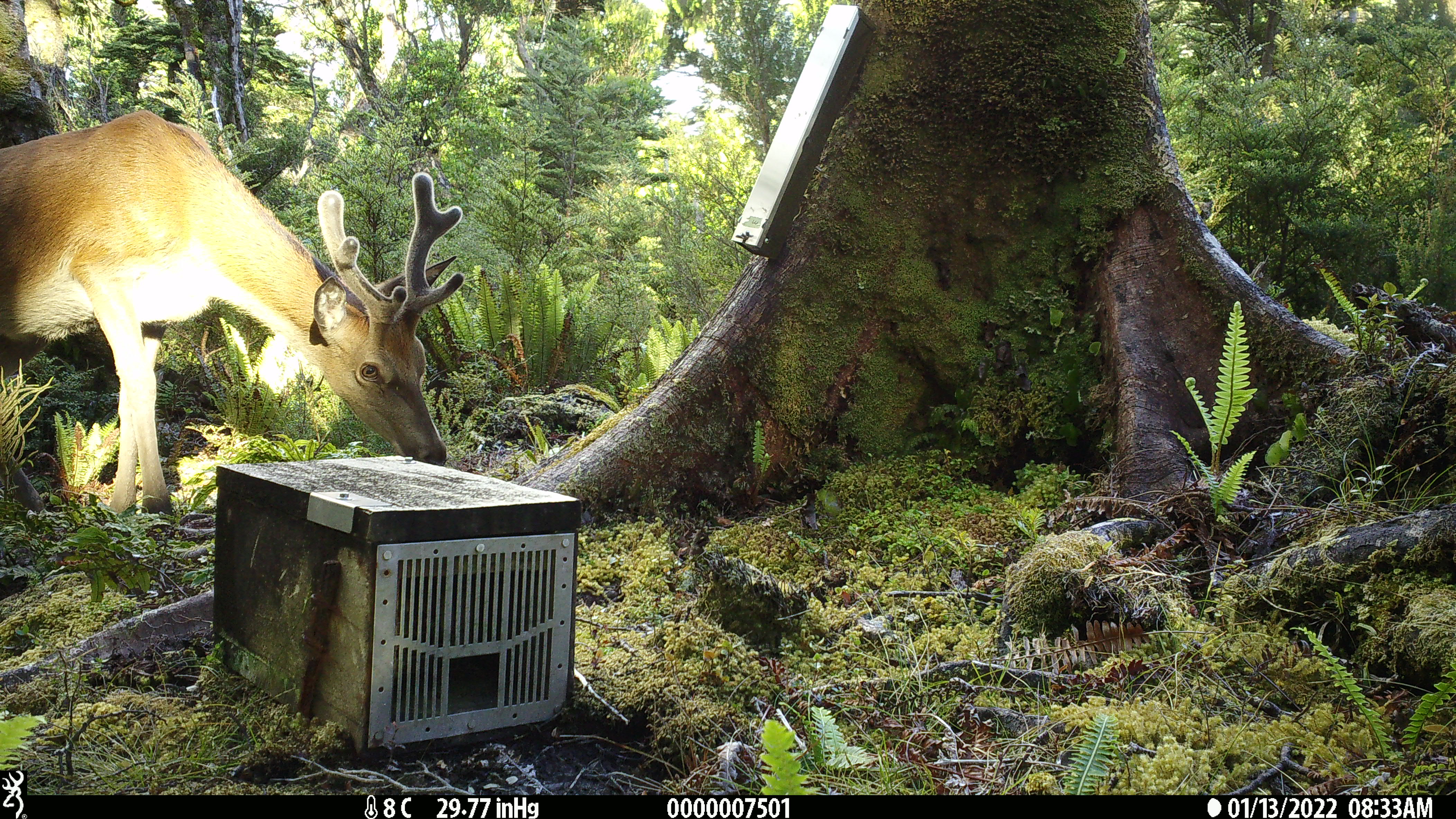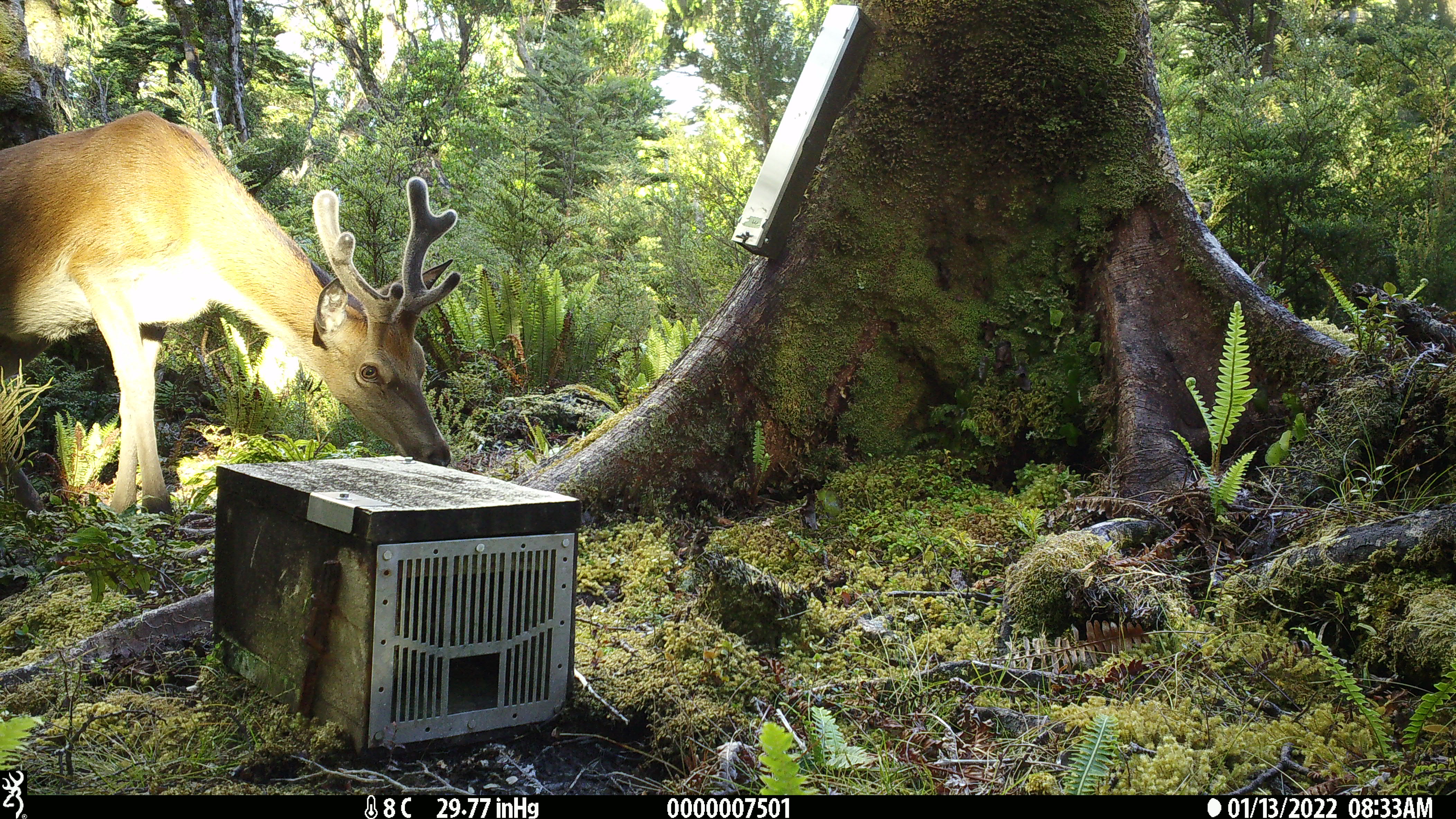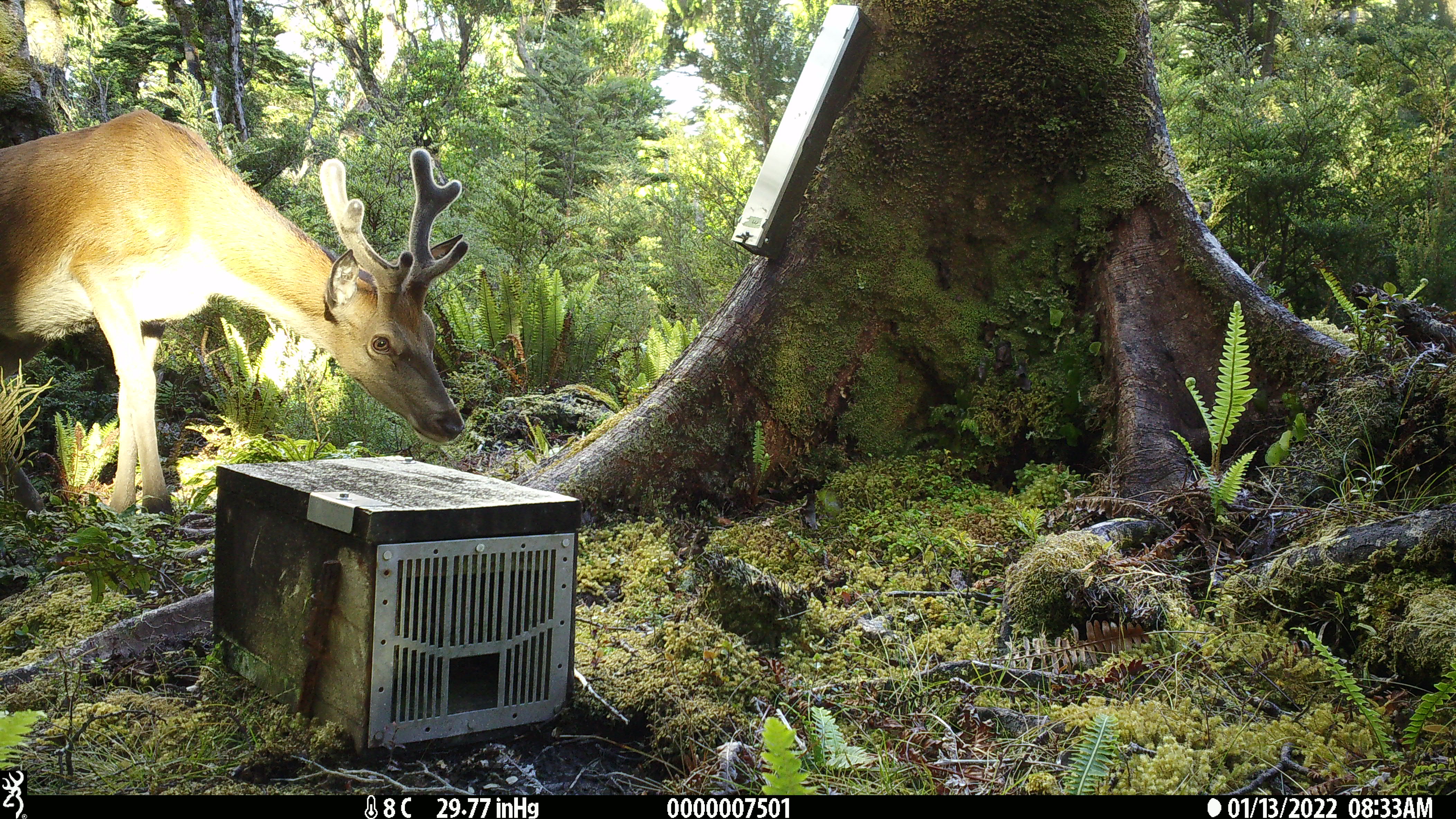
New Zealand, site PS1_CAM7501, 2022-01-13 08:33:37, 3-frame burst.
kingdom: Animalia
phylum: Chordata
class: Mammalia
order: Artiodactyla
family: Cervidae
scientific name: Cervidae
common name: deer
Deer (Cervidae).